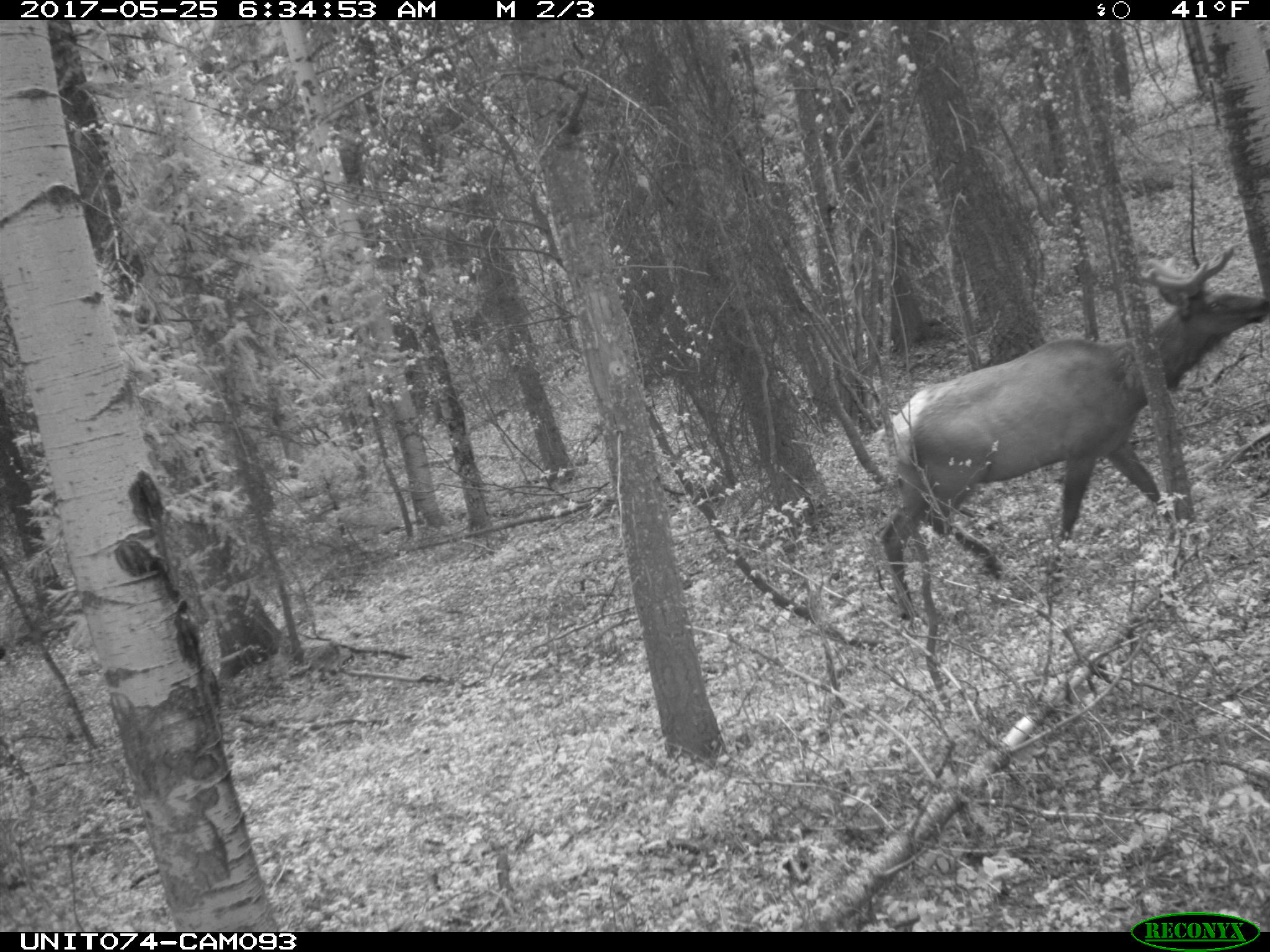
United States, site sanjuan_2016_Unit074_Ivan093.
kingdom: Animalia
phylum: Chordata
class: Mammalia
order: Artiodactyla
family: Cervidae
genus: Cervus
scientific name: Cervus elaphus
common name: red deer